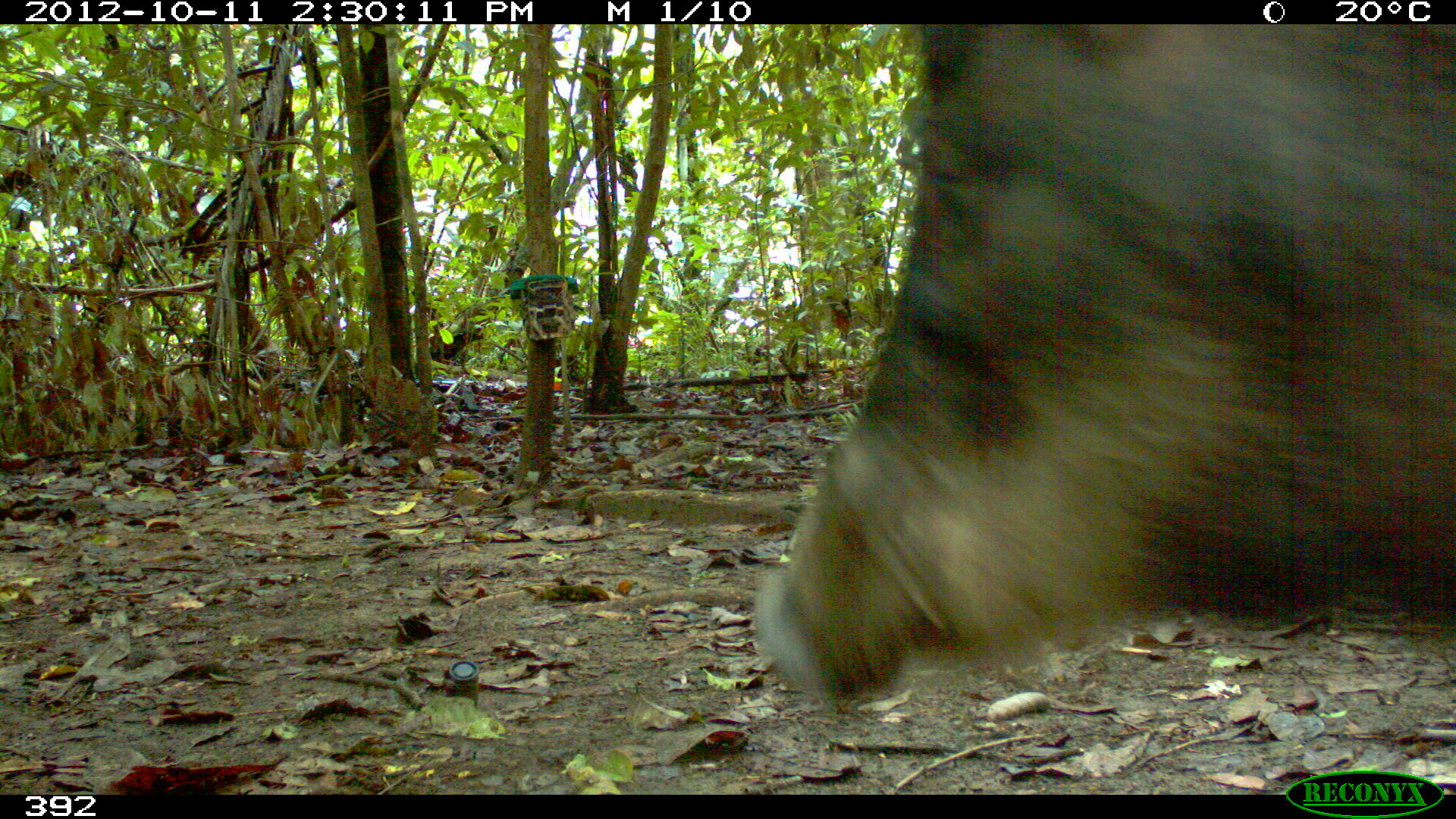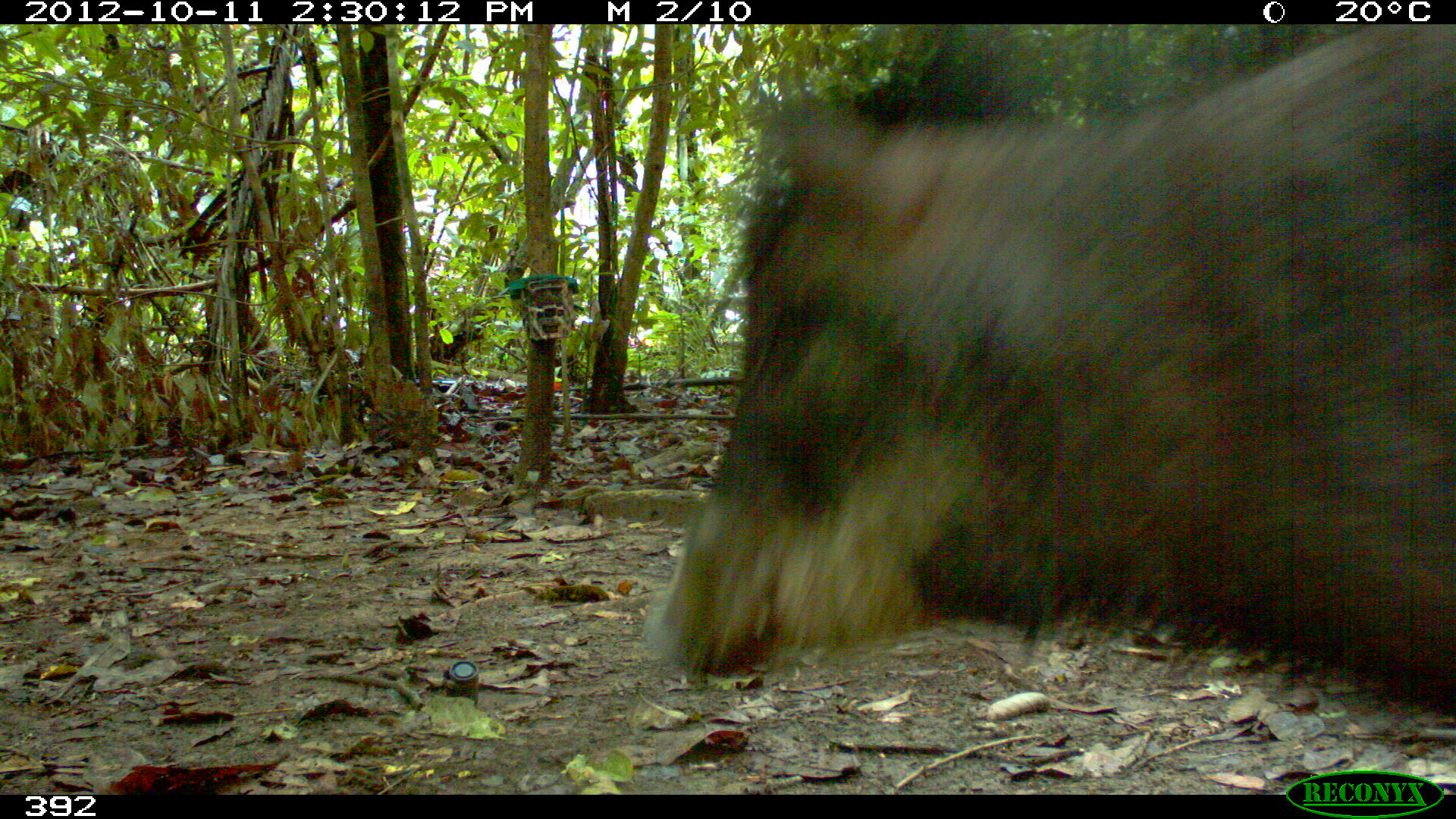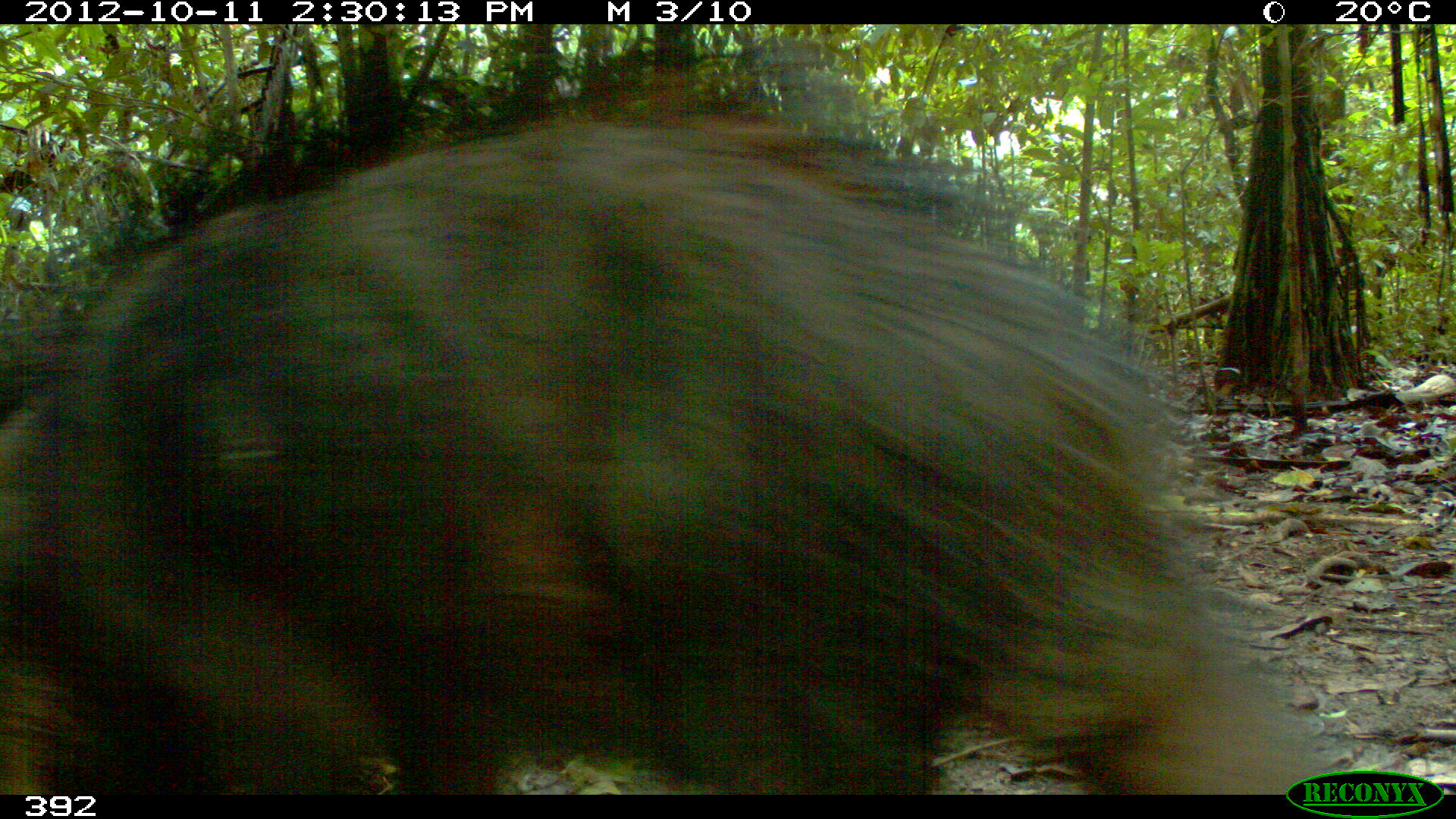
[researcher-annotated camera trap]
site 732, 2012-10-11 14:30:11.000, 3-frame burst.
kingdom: Animalia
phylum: Chordata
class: Mammalia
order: Artiodactyla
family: Tayassuidae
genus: Tayassu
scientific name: Tayassu pecari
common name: white-lipped peccary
Tayassu pecari (white-lipped peccary).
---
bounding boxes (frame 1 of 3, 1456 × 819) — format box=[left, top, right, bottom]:
tayassu pecari: box=[750, 25, 1456, 715]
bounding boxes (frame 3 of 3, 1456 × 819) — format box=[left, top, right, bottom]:
tayassu pecari: box=[0, 40, 1331, 793]